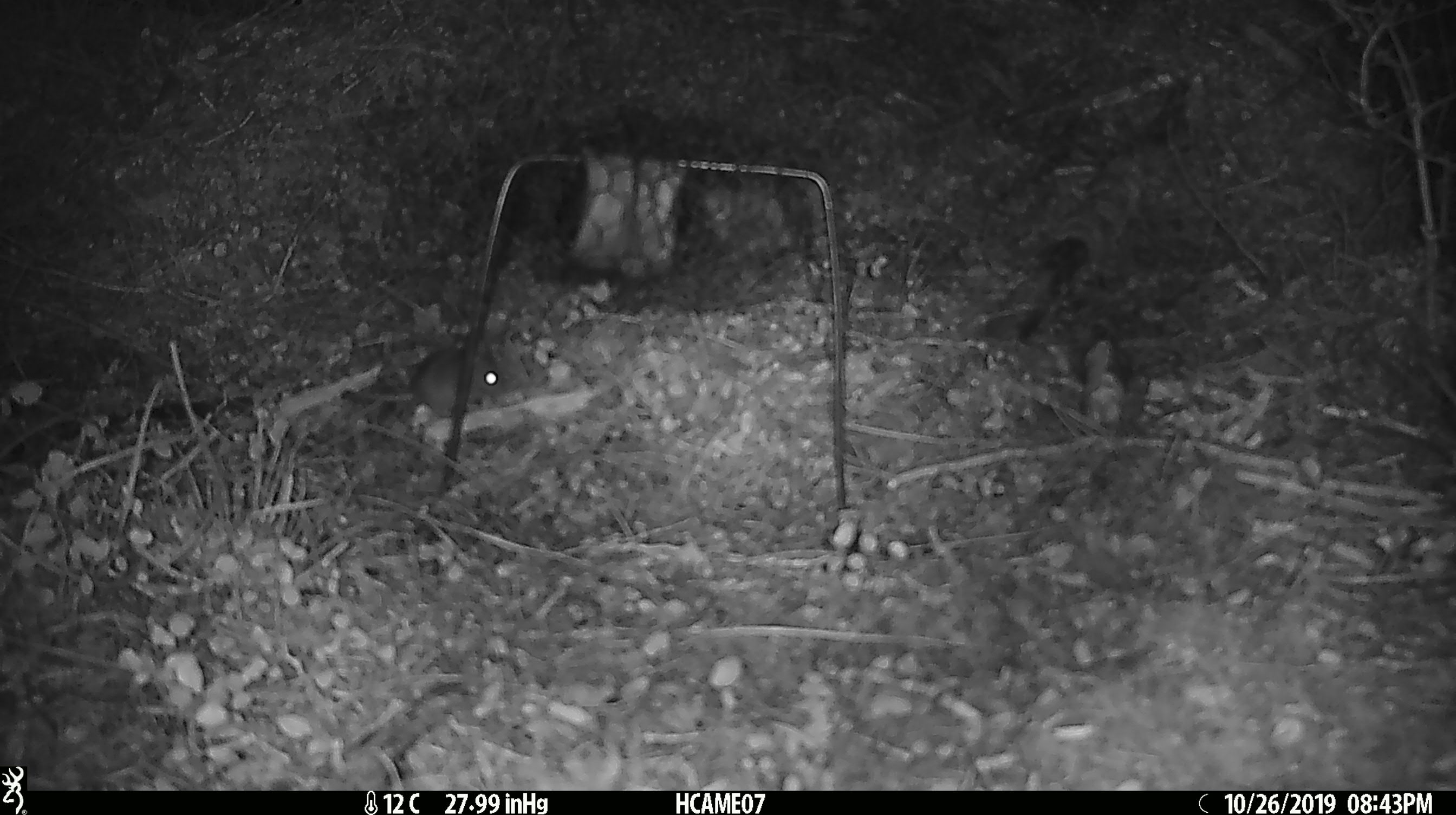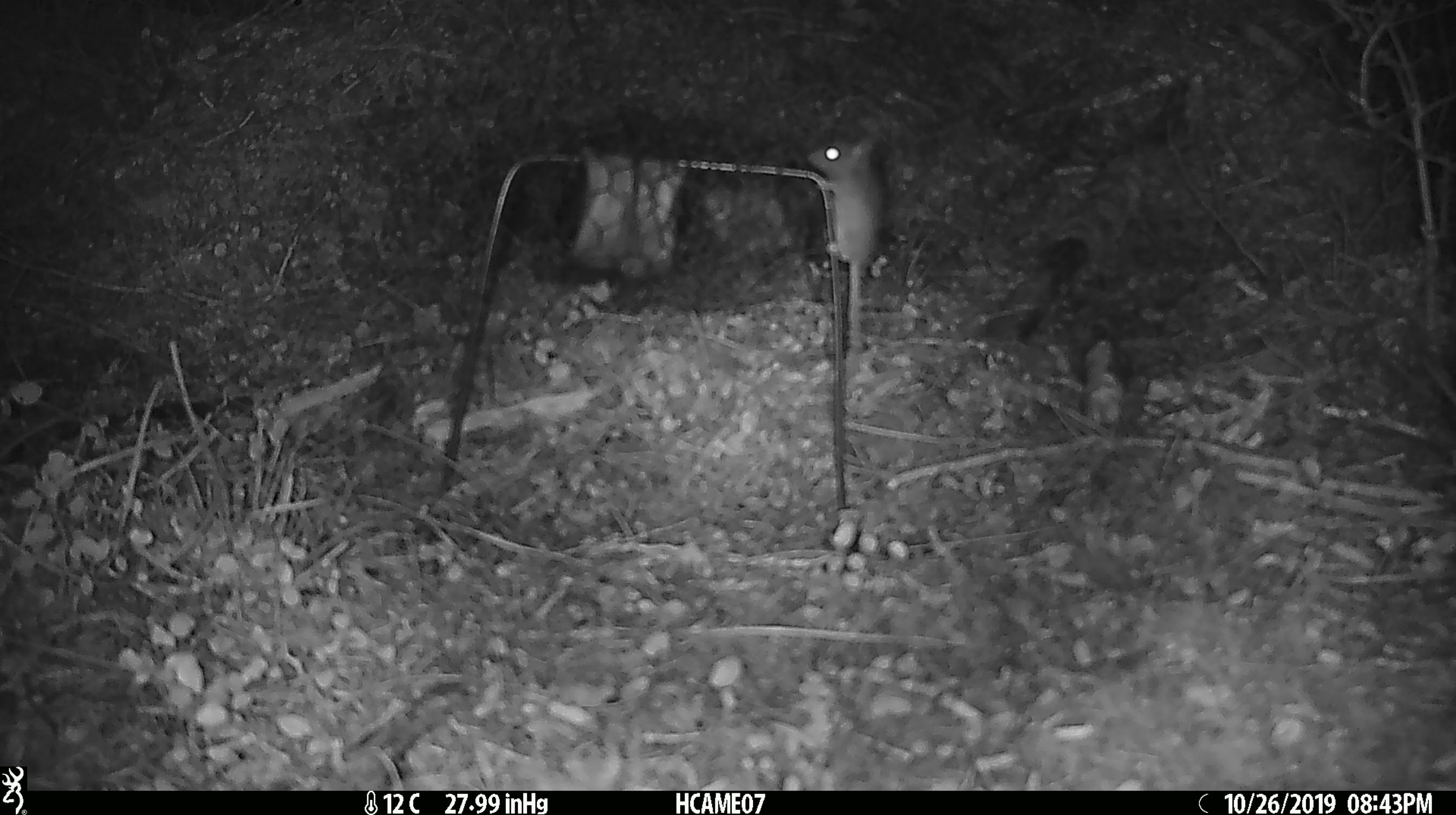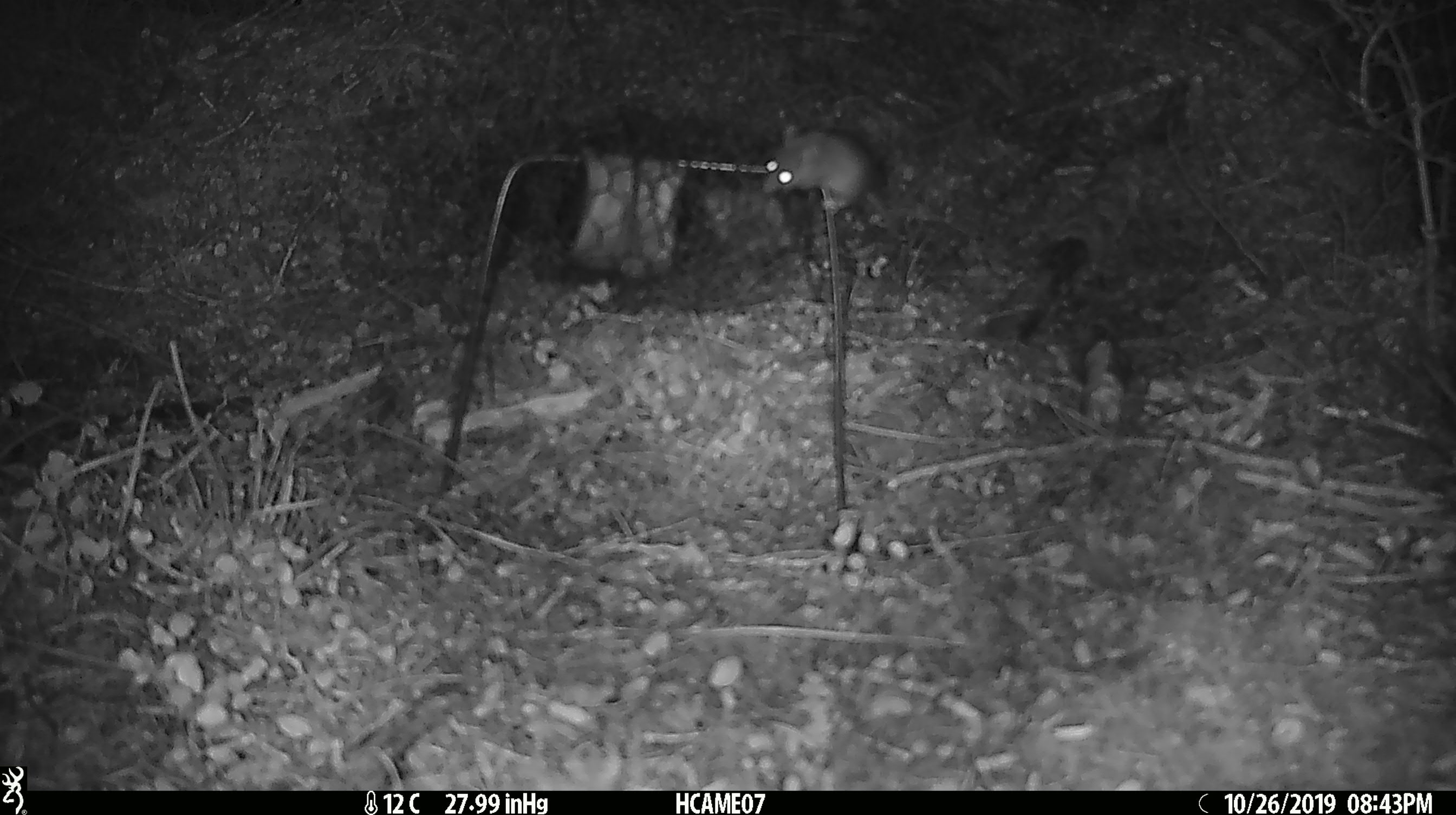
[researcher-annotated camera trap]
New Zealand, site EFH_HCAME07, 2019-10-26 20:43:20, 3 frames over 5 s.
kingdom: Animalia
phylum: Chordata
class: Mammalia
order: Rodentia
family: Muridae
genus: Mus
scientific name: Mus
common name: mouse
Mouse (Mus).